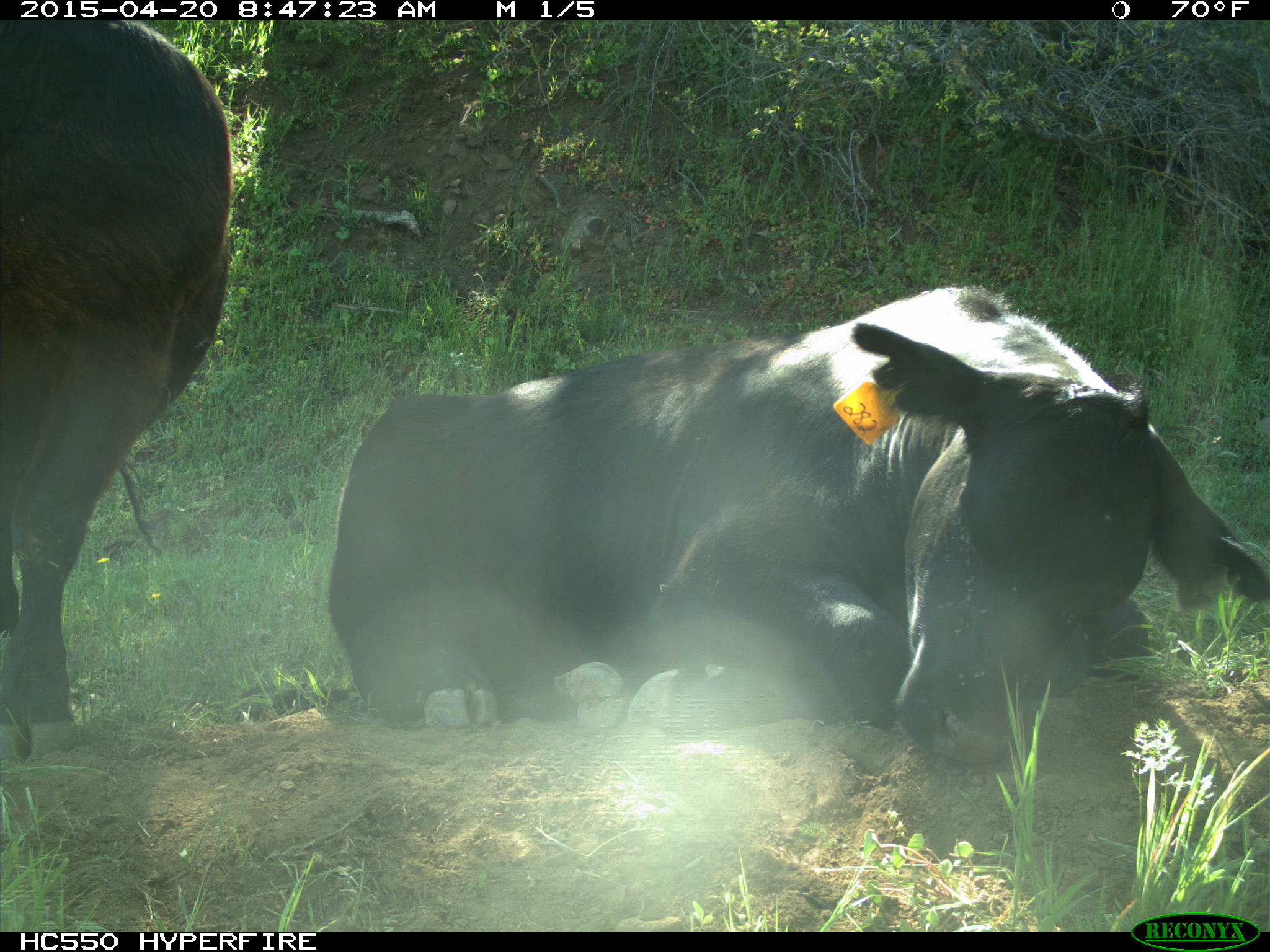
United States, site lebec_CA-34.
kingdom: Animalia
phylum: Chordata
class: Mammalia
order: Artiodactyla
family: Bovidae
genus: Bos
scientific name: Bos taurus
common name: domestic cow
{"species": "Bos taurus (domestic cow)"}